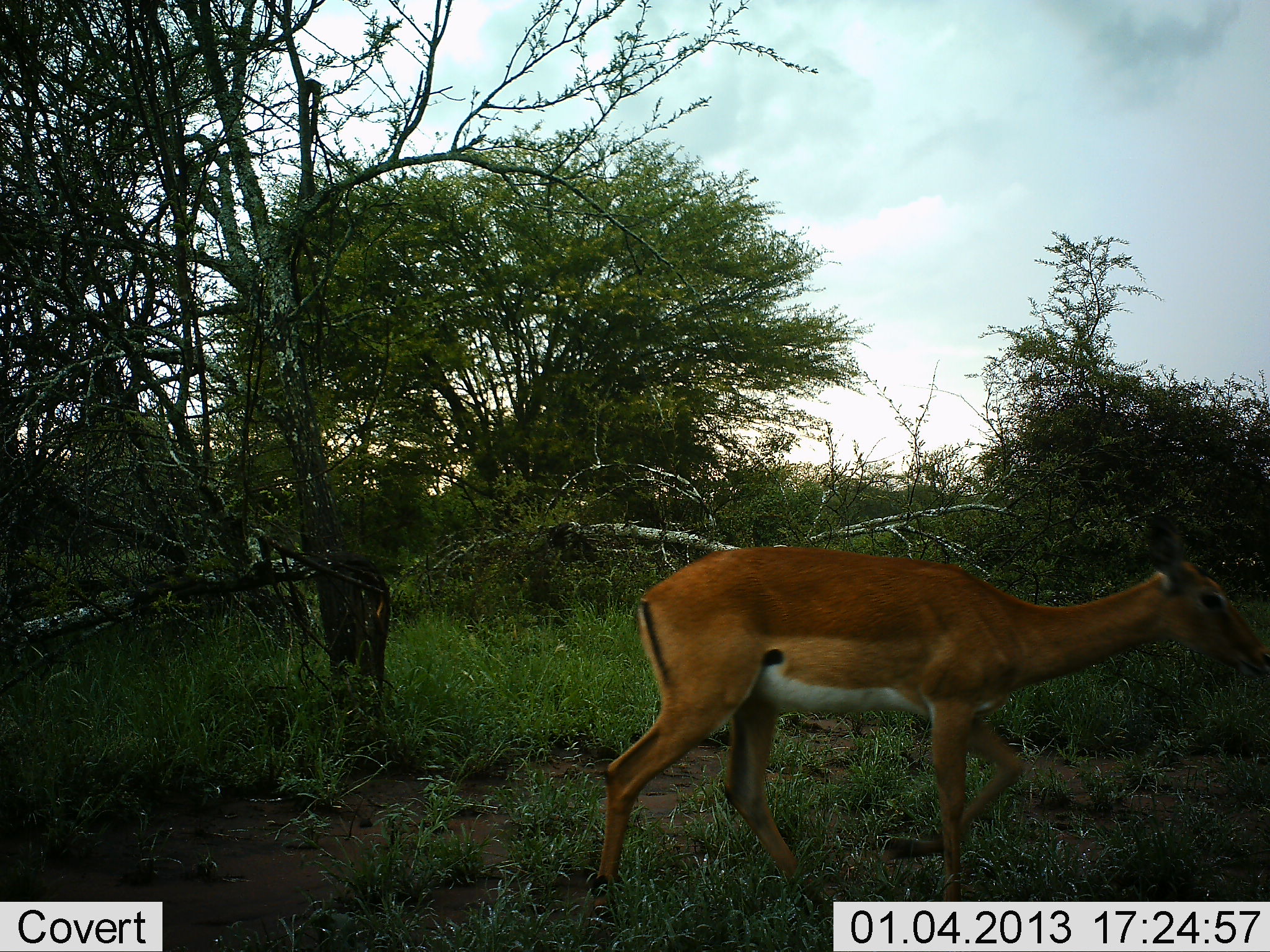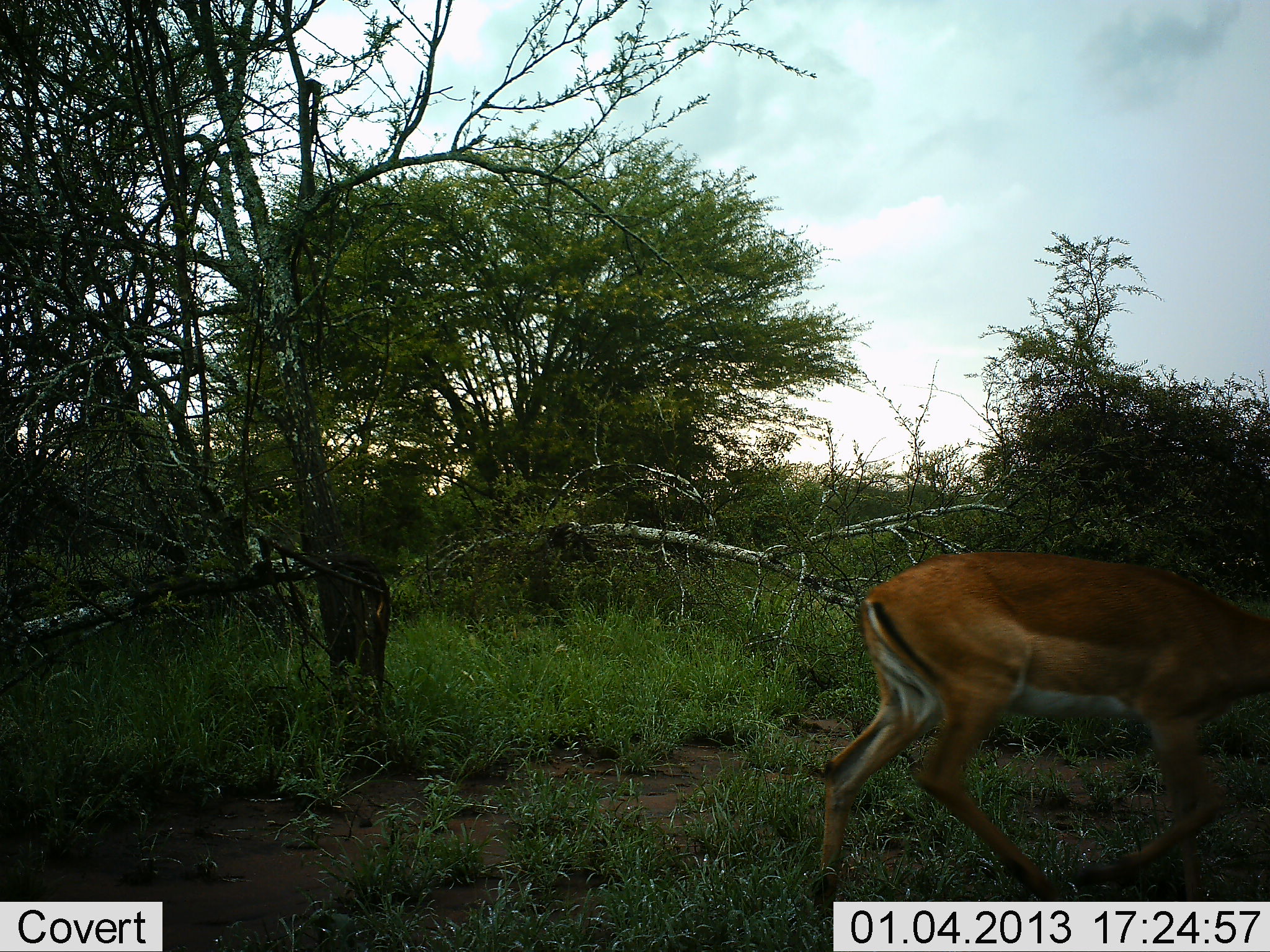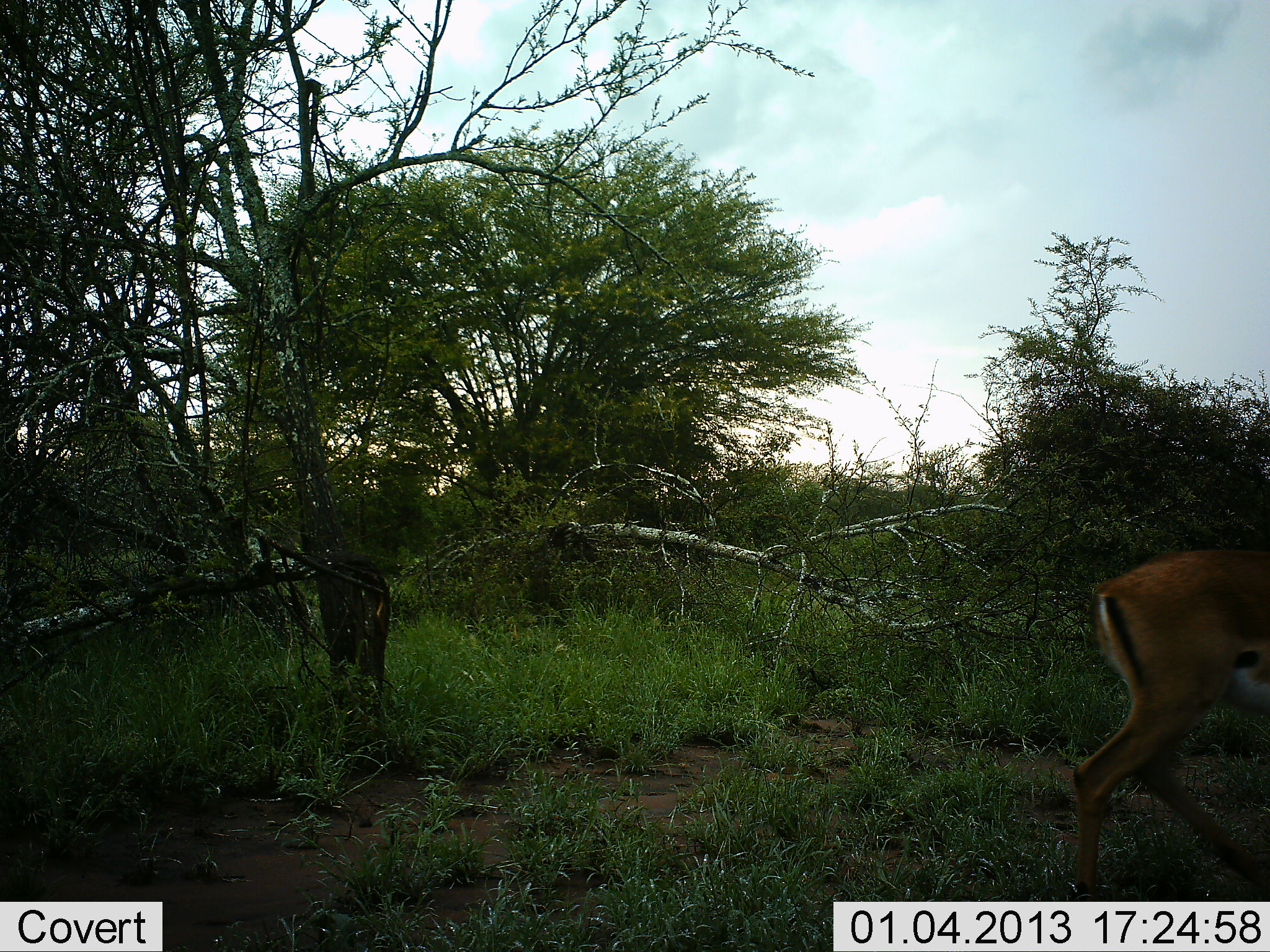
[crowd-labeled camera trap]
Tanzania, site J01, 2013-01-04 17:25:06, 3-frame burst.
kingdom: Animalia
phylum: Chordata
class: Mammalia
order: Artiodactyla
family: Bovidae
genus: Aepyceros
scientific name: Aepyceros melampus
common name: impala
Impala (Aepyceros melampus), count 1. Behavior (volunteer vote fractions): standing 4%, resting 0%, moving 100%, interacting 0%. Young present (vote fraction): 0%. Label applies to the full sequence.